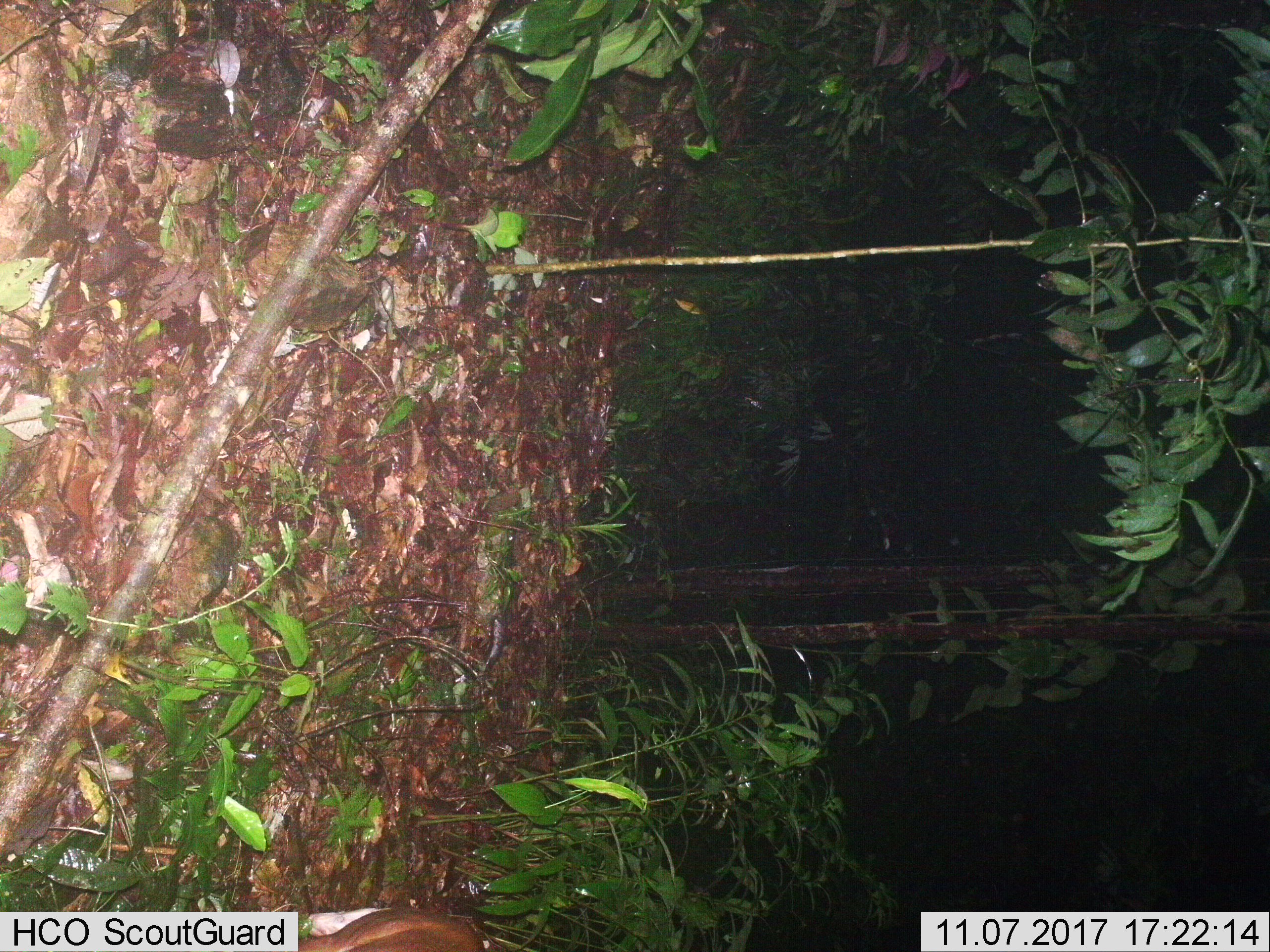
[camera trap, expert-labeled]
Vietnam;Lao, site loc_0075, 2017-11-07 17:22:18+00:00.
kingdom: Animalia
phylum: Chordata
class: Mammalia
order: Artiodactyla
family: Cervidae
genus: Muntiacus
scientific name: Muntiacus vuquangensis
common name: large-antlered muntjac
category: large antlered muntjac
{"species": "large antlered muntjac (large-antlered muntjac) (Muntiacus vuquangensis)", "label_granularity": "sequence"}